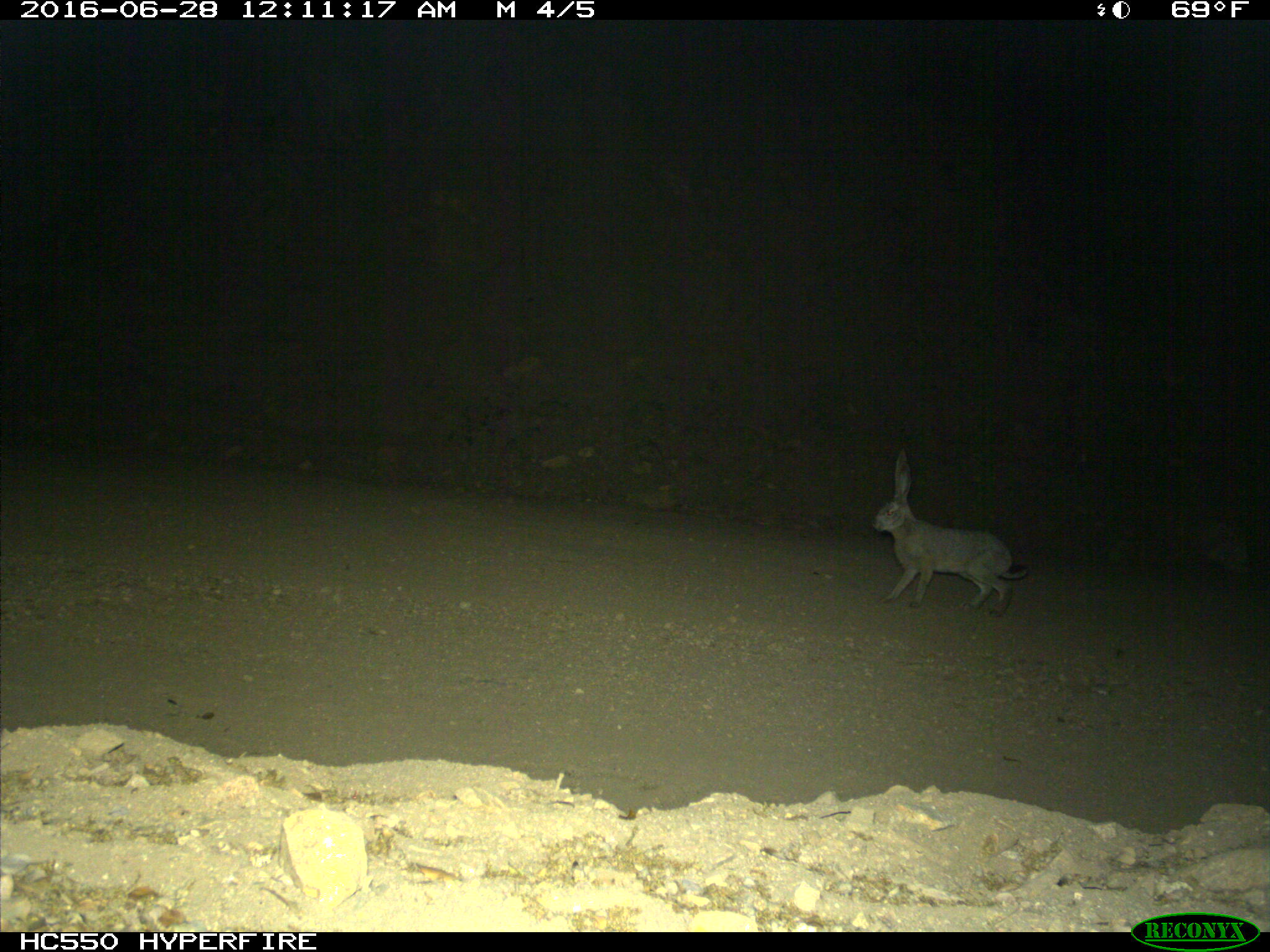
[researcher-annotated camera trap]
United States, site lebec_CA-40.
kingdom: Animalia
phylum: Chordata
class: Mammalia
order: Lagomorpha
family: Leporidae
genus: Lepus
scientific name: Lepus californicus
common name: black-tailed jackrabbit